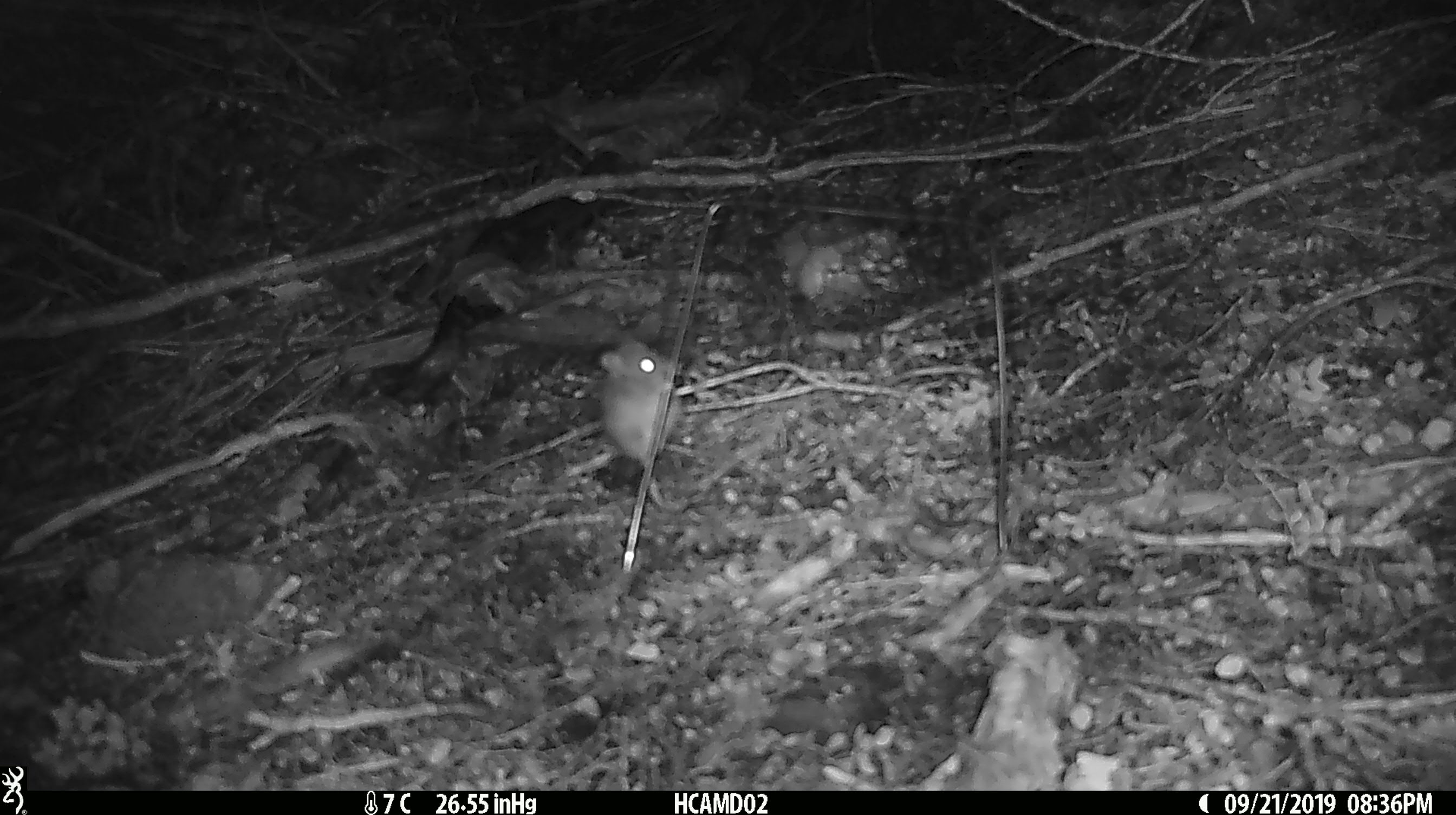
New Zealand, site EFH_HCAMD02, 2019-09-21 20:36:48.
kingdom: Animalia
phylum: Chordata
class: Mammalia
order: Rodentia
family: Muridae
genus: Mus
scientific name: Mus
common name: mouse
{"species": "mouse (Mus)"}